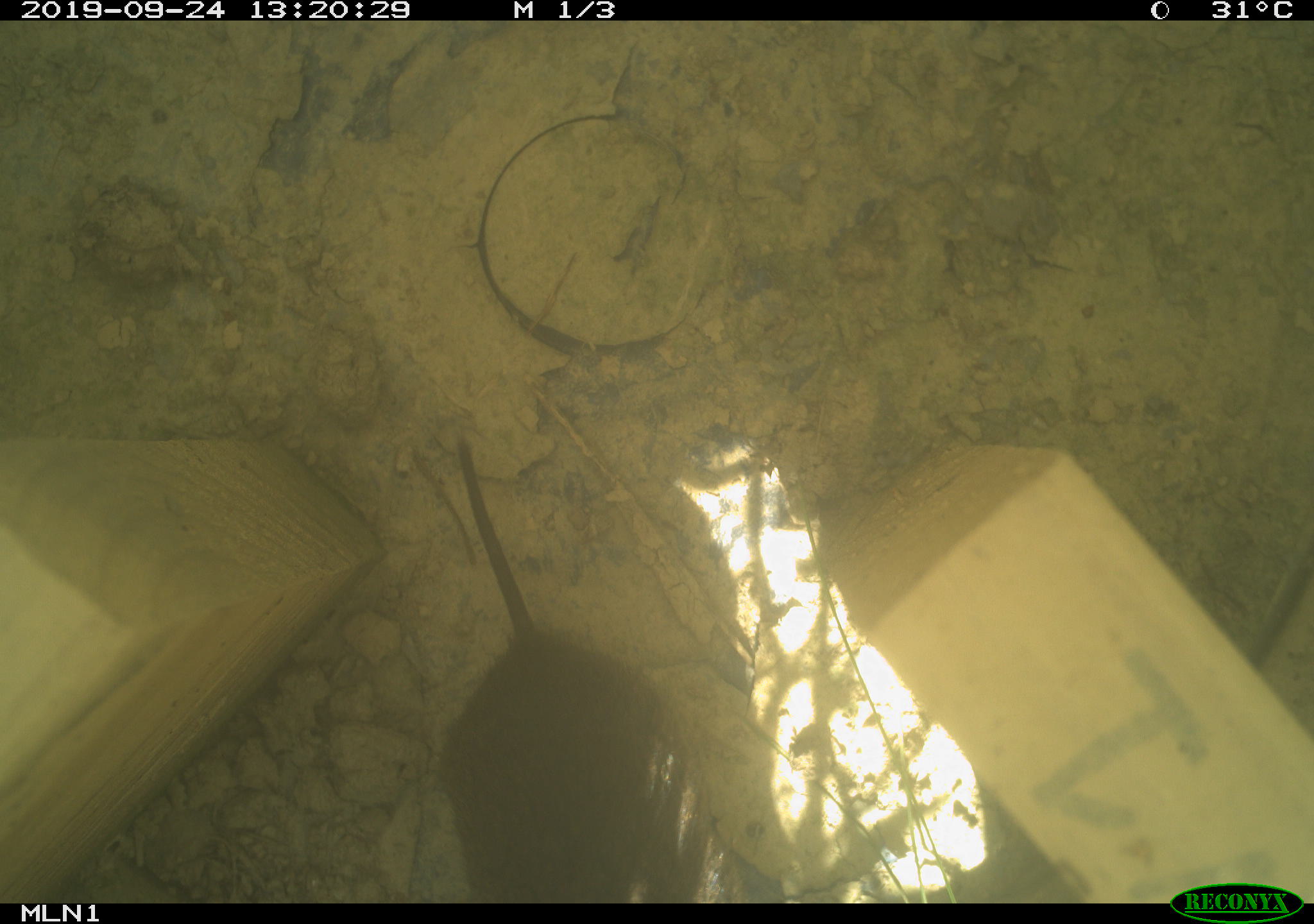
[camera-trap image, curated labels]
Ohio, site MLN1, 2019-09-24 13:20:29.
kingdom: Animalia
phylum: Chordata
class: Mammalia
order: Rodentia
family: Cricetidae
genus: Microtus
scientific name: Microtus pennsylvanicus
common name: meadow vole